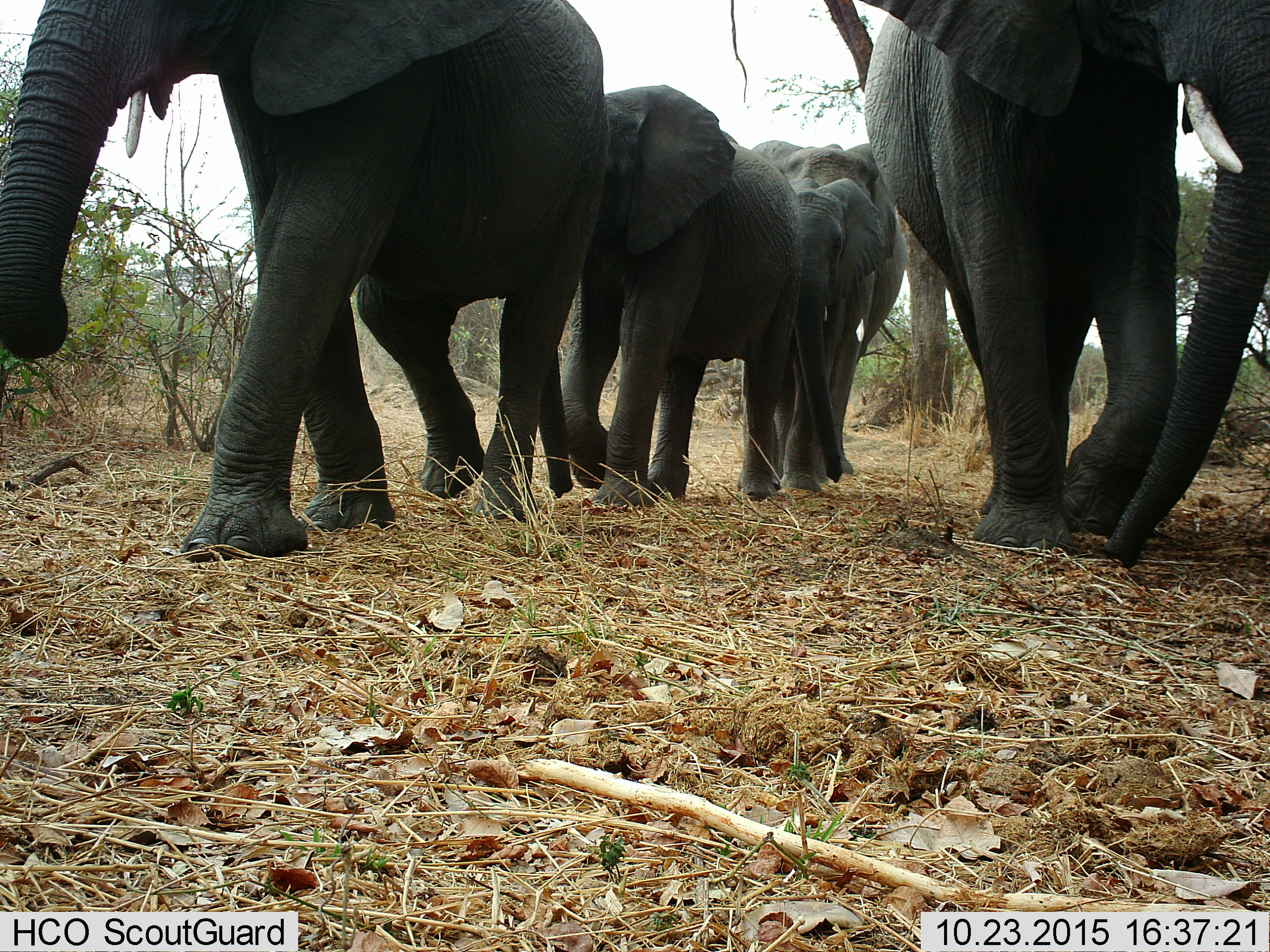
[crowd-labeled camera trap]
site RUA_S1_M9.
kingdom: Animalia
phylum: Chordata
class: Mammalia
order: Proboscidea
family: Elephantidae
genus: Loxodonta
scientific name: Loxodonta africana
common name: african bush elephant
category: elephant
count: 5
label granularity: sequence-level